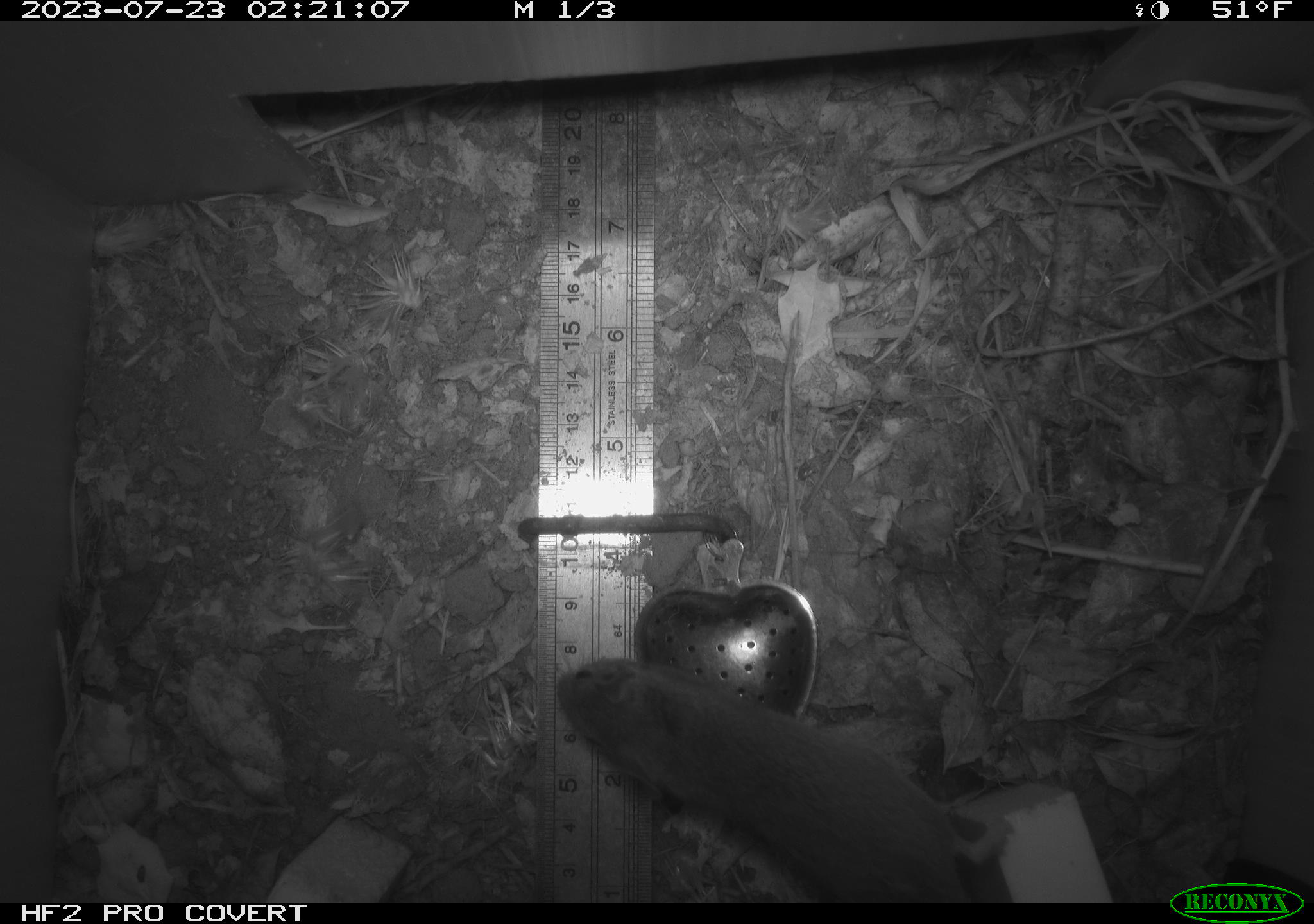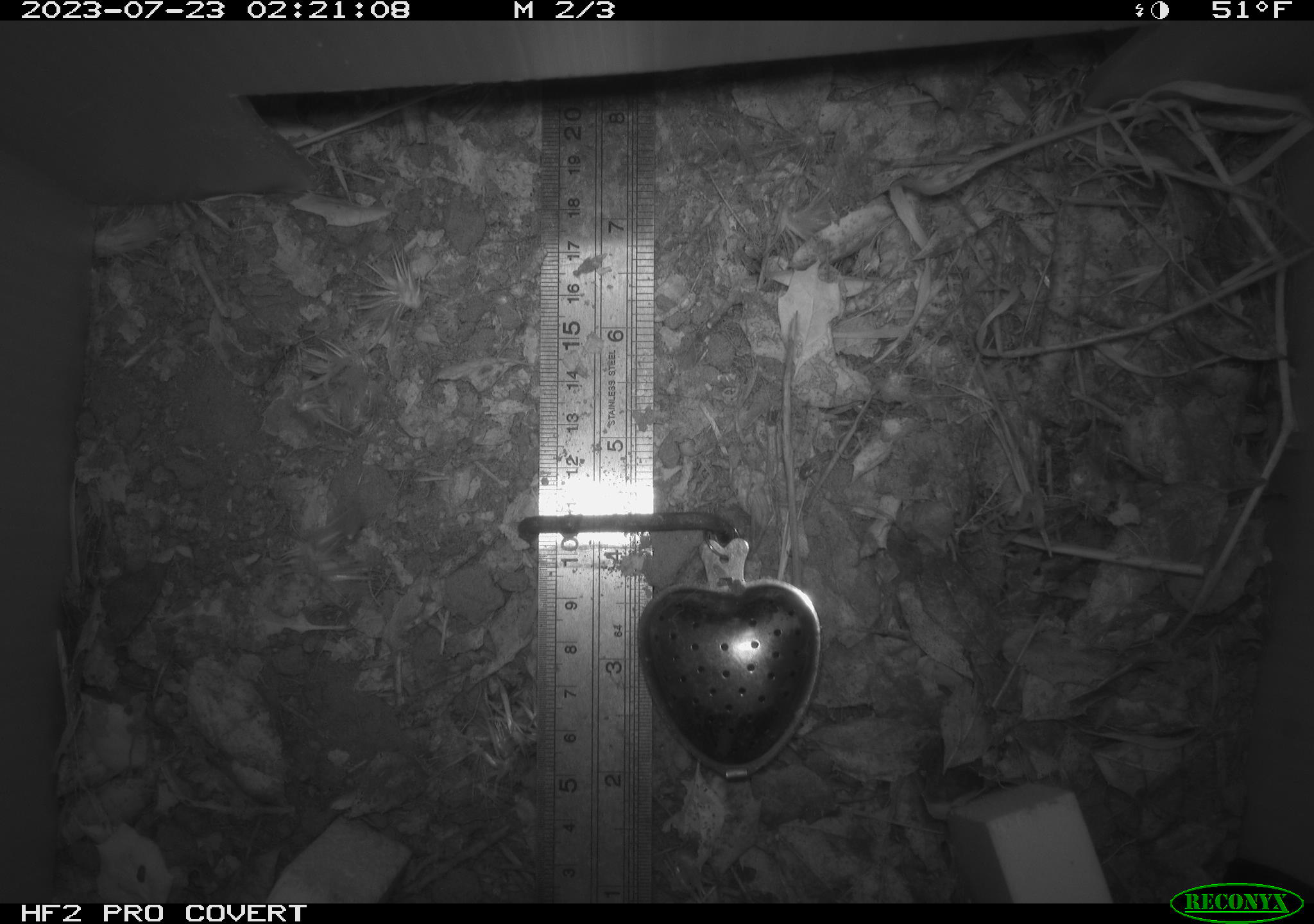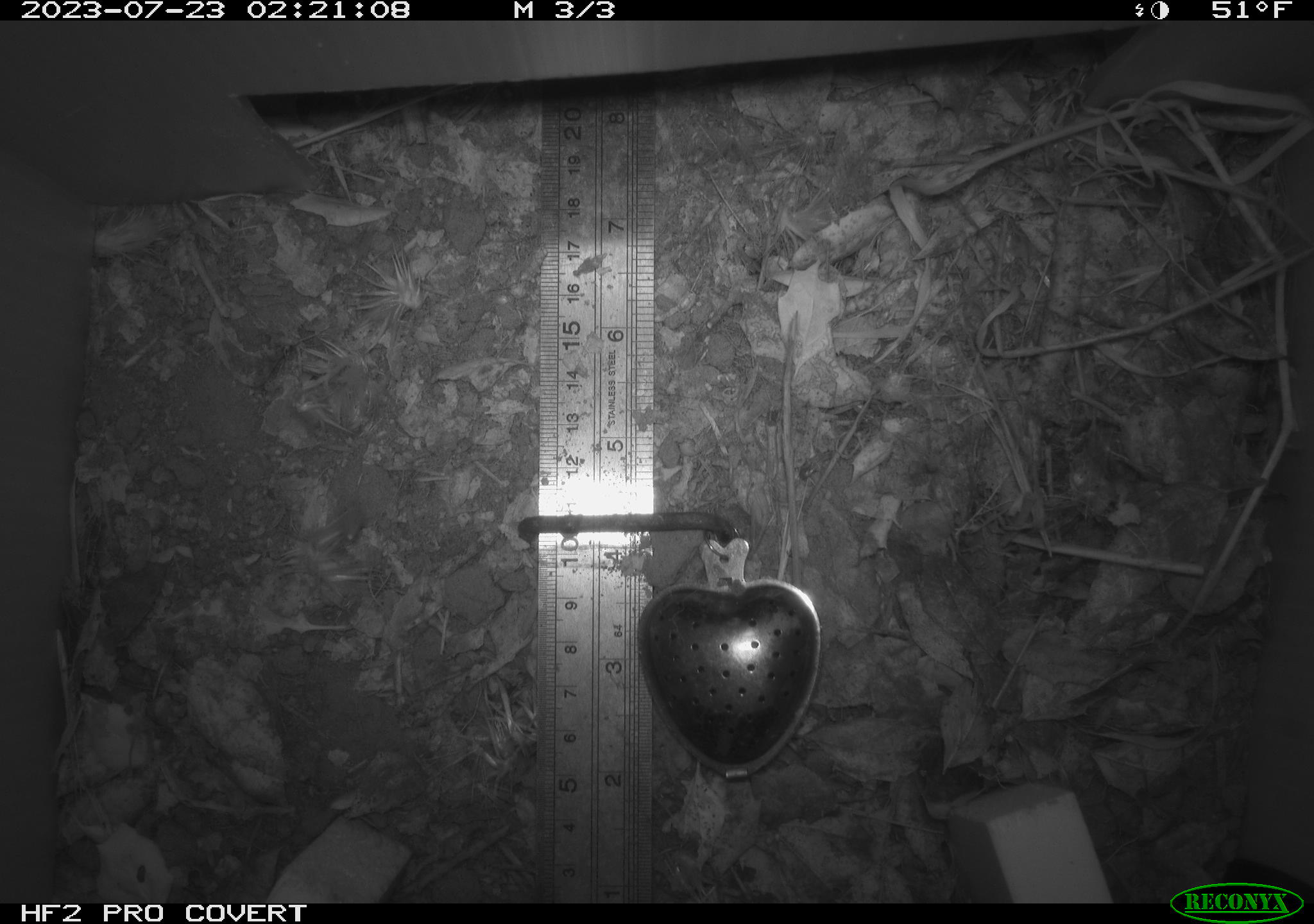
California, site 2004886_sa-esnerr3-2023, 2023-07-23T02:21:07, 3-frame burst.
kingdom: Animalia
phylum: Chordata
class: Mammalia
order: Rodentia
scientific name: Rodentia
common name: mouse species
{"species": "mouse species (Rodentia)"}